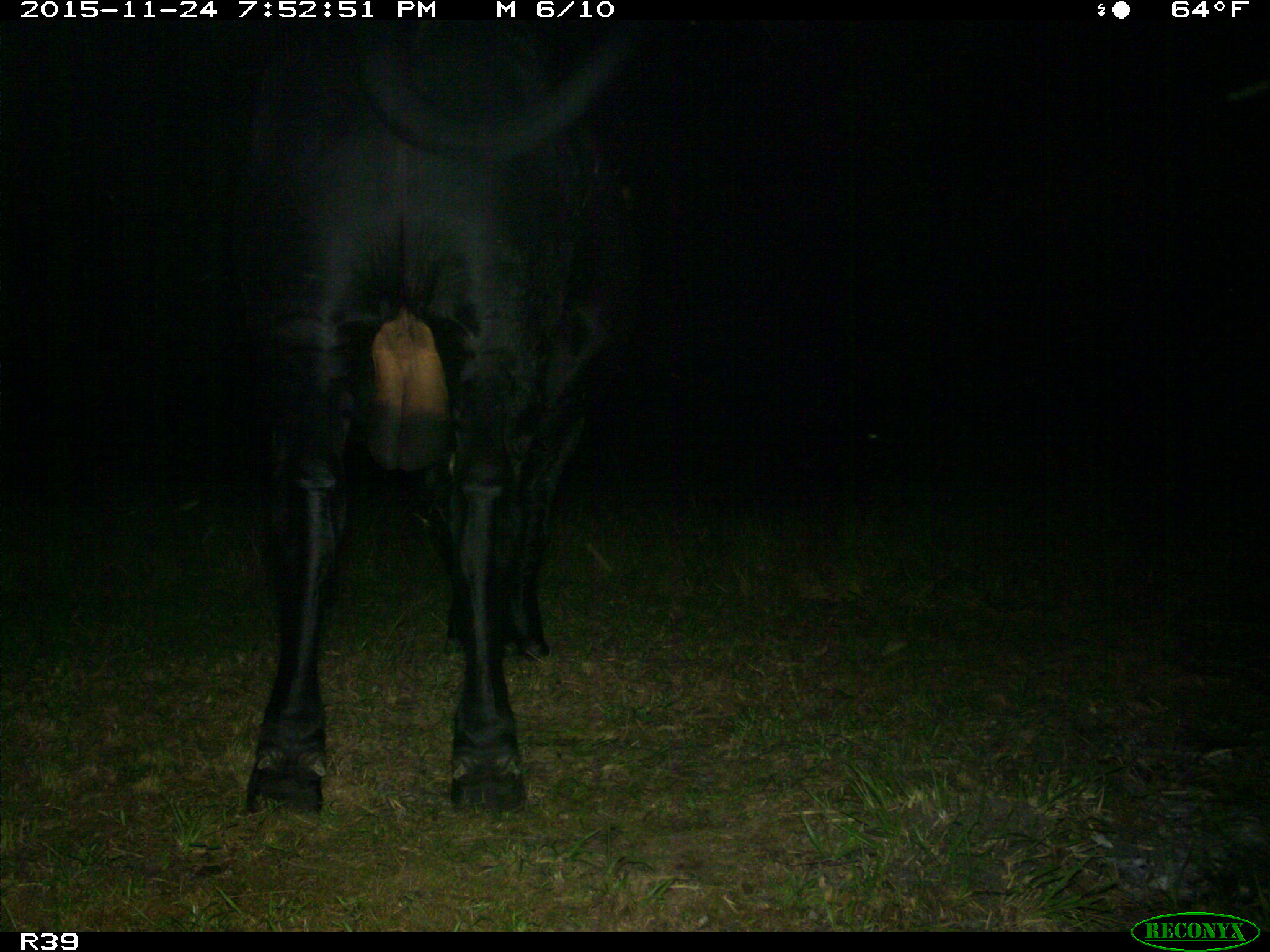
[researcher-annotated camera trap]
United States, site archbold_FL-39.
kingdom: Animalia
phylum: Chordata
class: Mammalia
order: Artiodactyla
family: Bovidae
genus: Bos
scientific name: Bos taurus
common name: domestic cow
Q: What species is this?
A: Bos taurus (domestic cow).